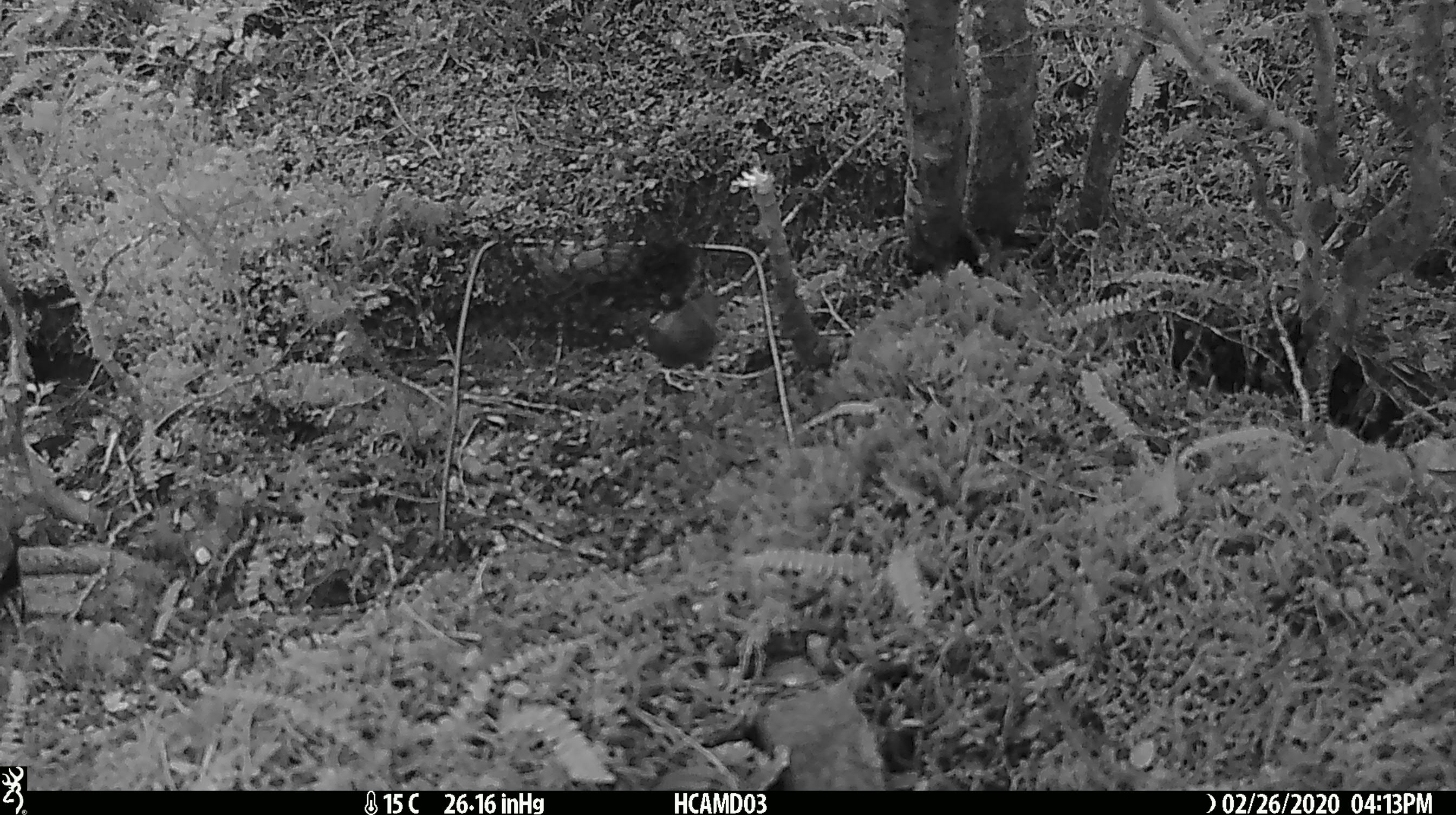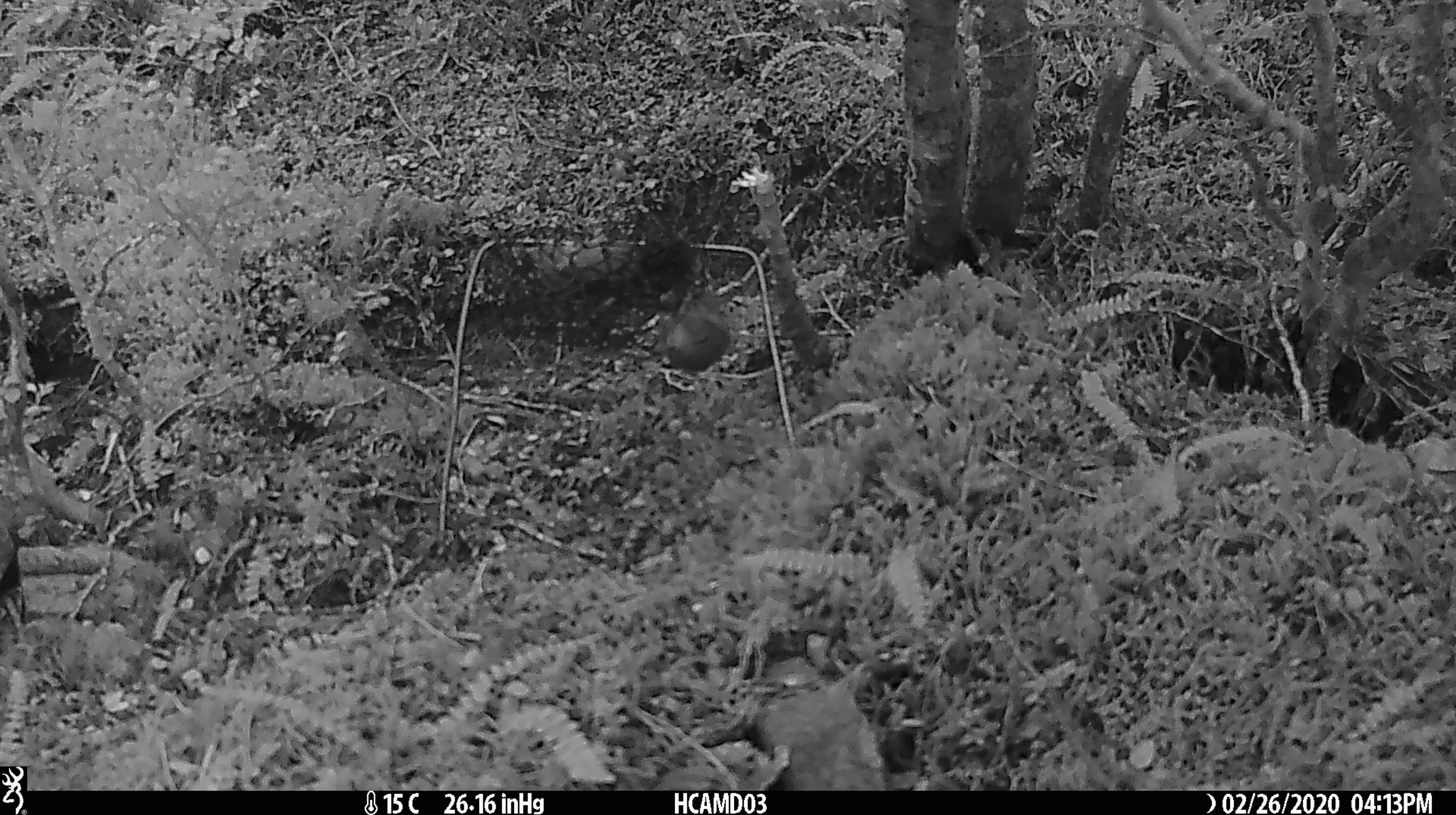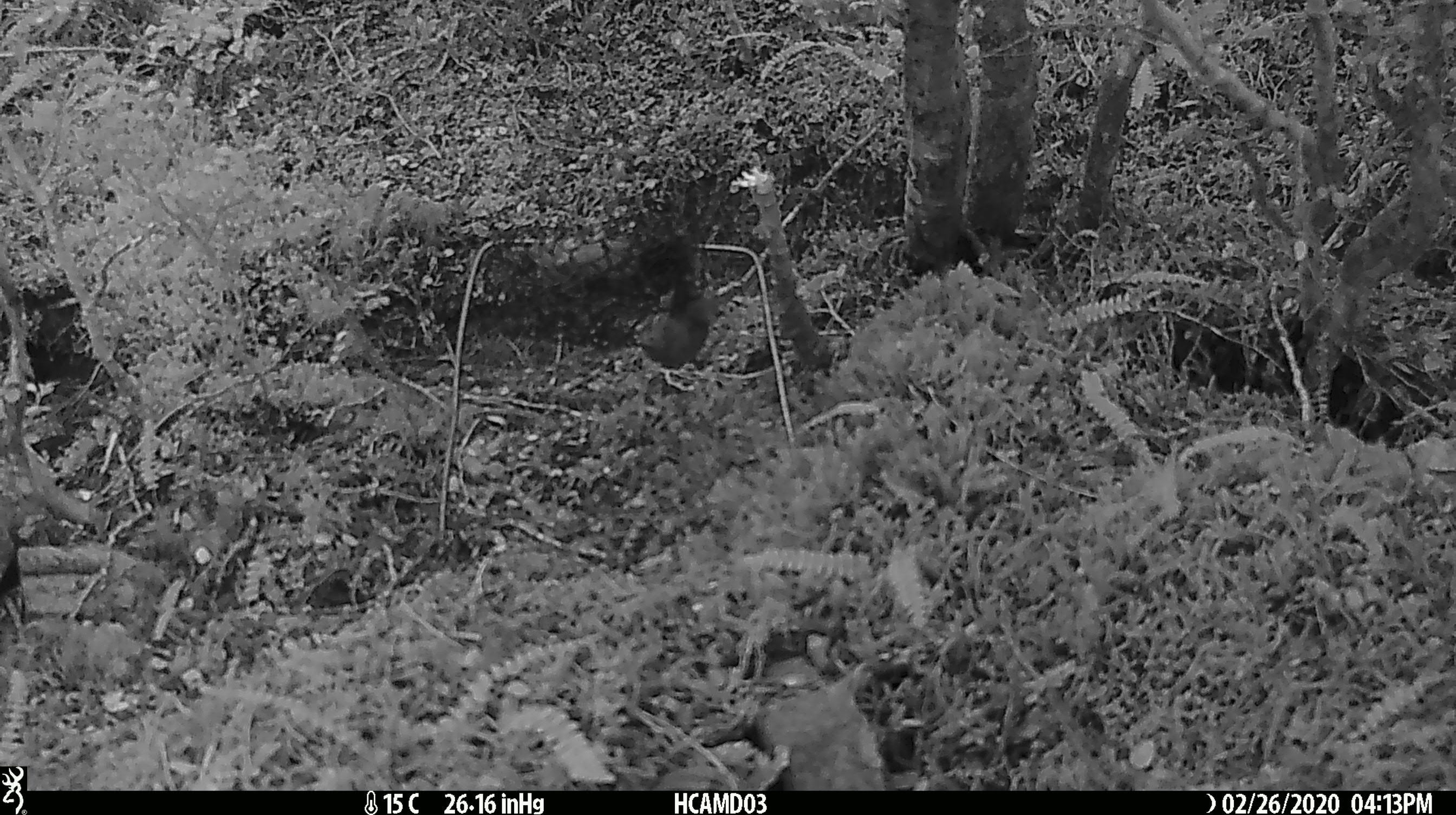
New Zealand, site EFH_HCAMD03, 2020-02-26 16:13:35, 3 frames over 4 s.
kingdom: Animalia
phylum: Chordata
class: Mammalia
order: Rodentia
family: Muridae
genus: Mus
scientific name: Mus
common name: mouse